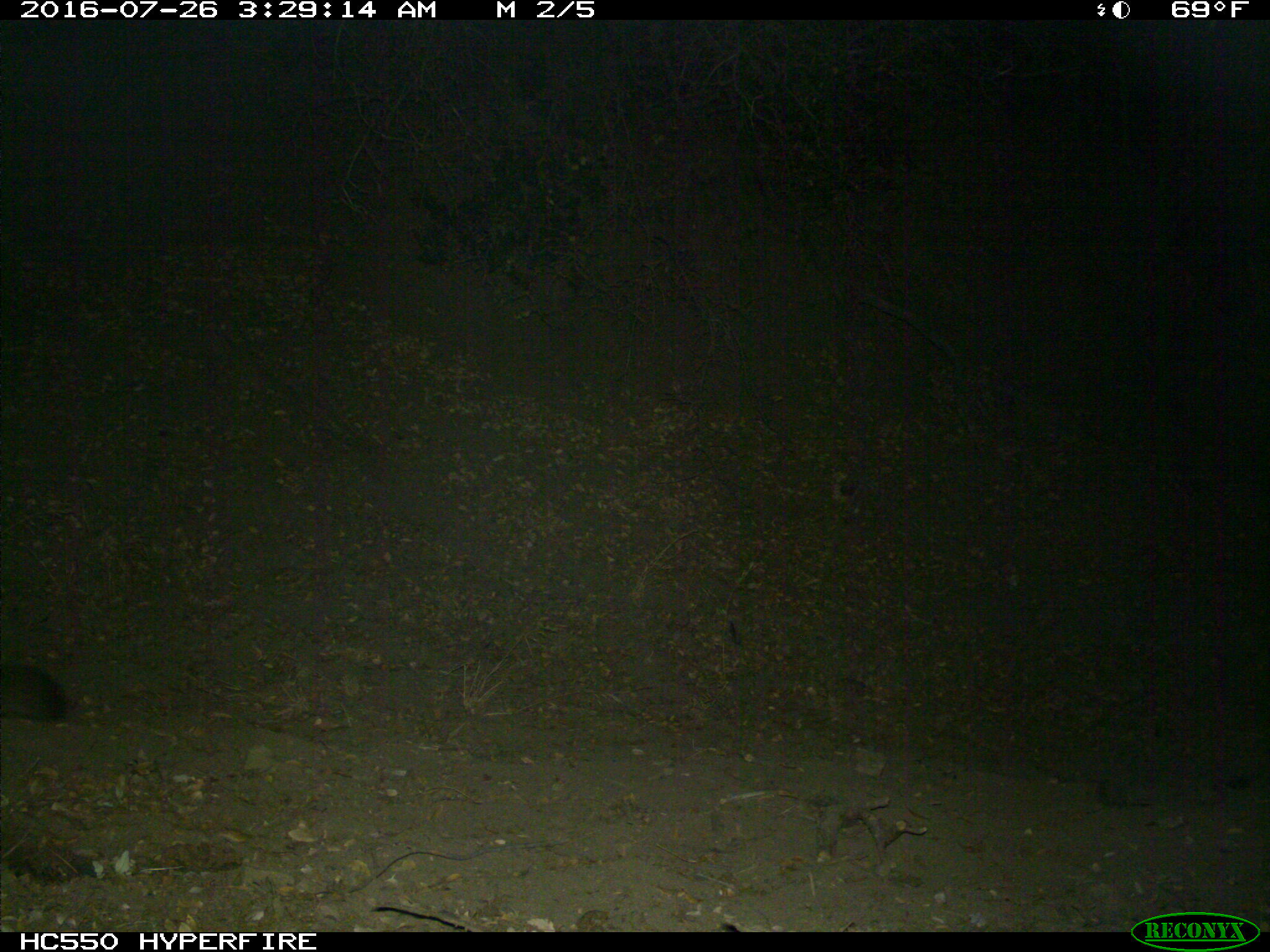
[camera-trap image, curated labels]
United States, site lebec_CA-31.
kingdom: Animalia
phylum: Chordata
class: Mammalia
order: Carnivora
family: Felidae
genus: Puma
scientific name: Puma concolor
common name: mountain lion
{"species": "Puma concolor (mountain lion)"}